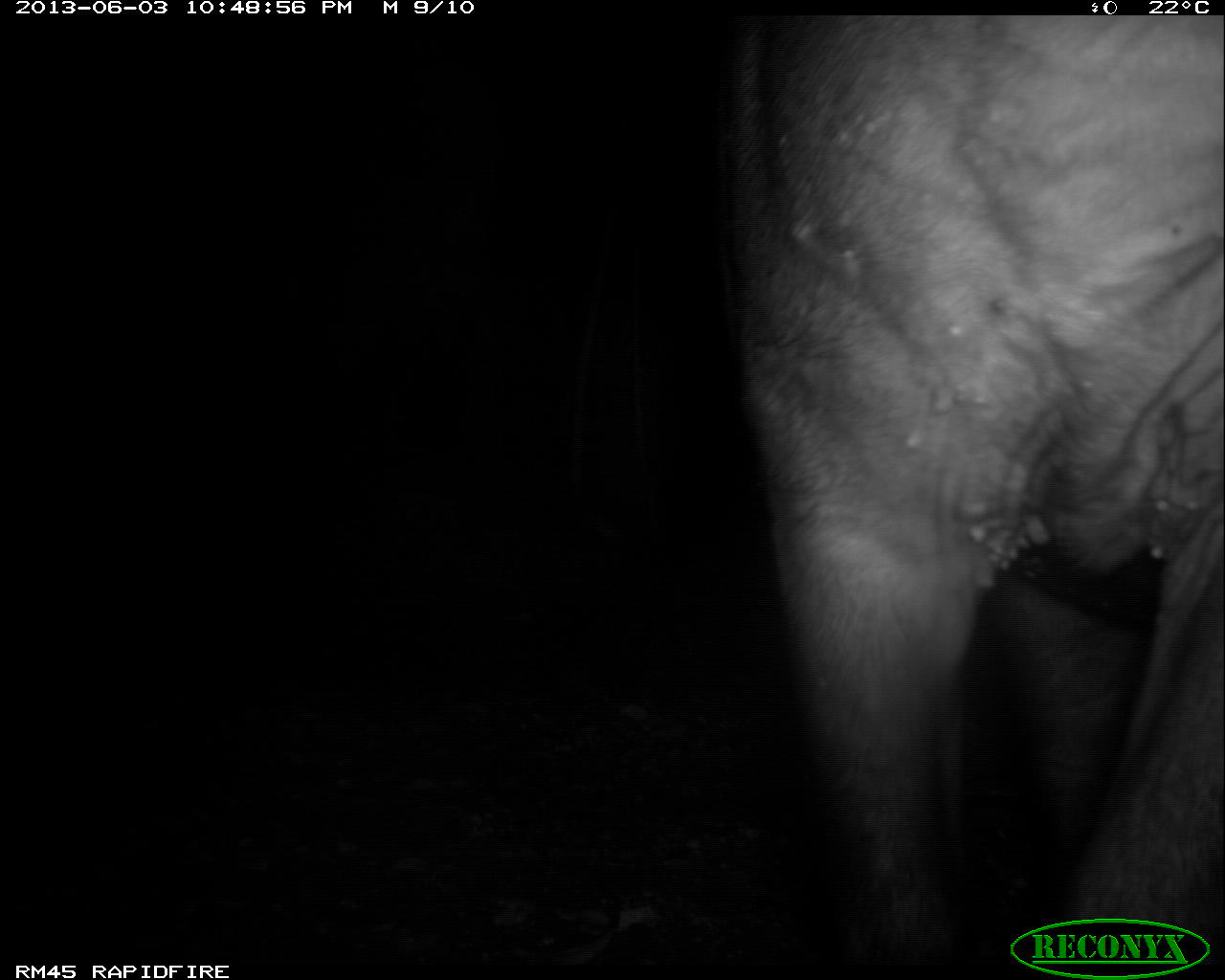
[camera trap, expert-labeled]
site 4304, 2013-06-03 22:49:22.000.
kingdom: Animalia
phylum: Chordata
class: Mammalia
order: Perissodactyla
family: Tapiridae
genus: Tapirus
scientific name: Tapirus bairdii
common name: baird's tapir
Tapirus bairdii (baird's tapir), count 1.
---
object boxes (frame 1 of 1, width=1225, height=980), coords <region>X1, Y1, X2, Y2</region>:
tapirus bairdii: <region>726, 1, 1223, 976</region>